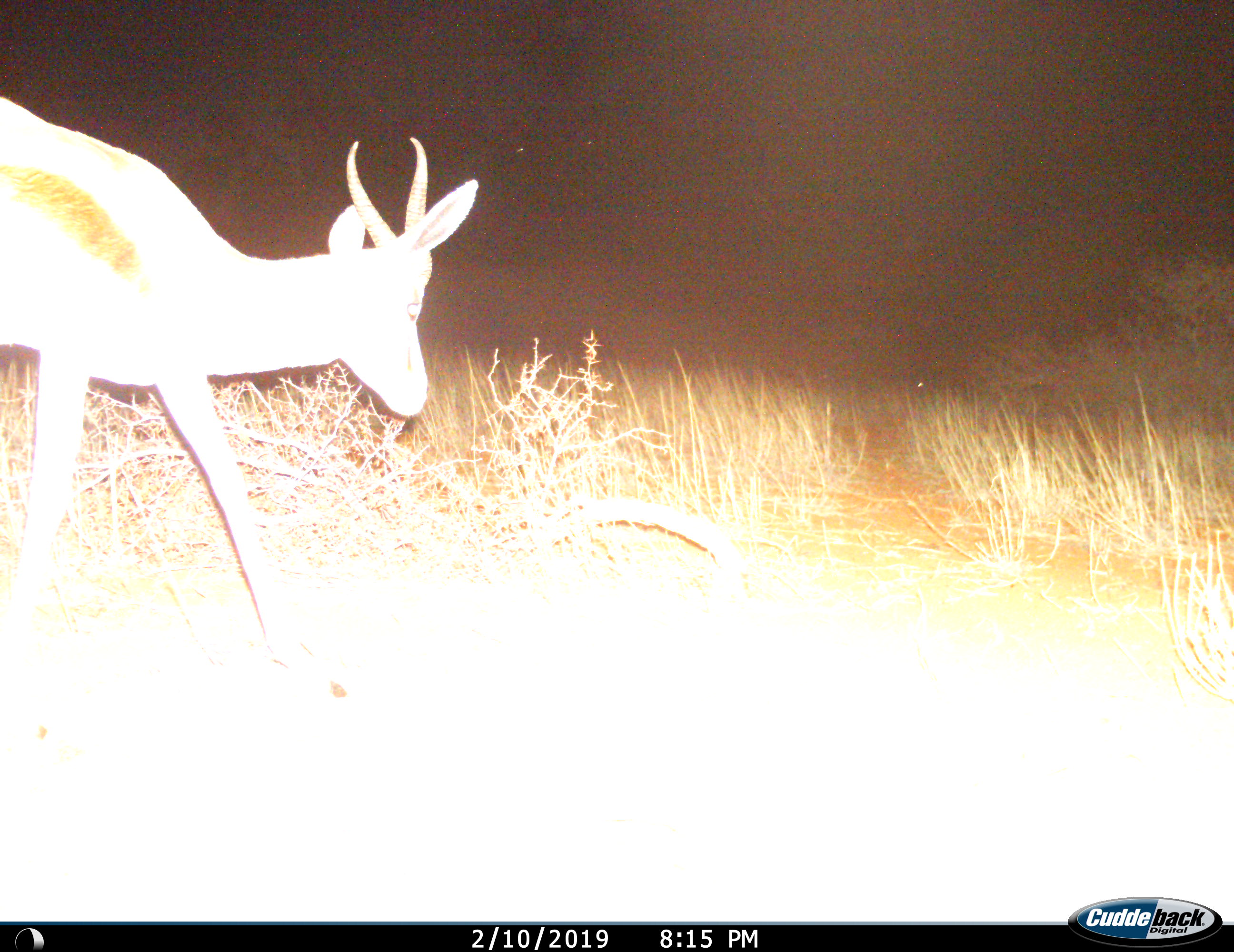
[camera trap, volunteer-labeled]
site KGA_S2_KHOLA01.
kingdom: Animalia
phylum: Chordata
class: Mammalia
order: Artiodactyla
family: Bovidae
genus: Antidorcas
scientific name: Antidorcas marsupialis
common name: springbok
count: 1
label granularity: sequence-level